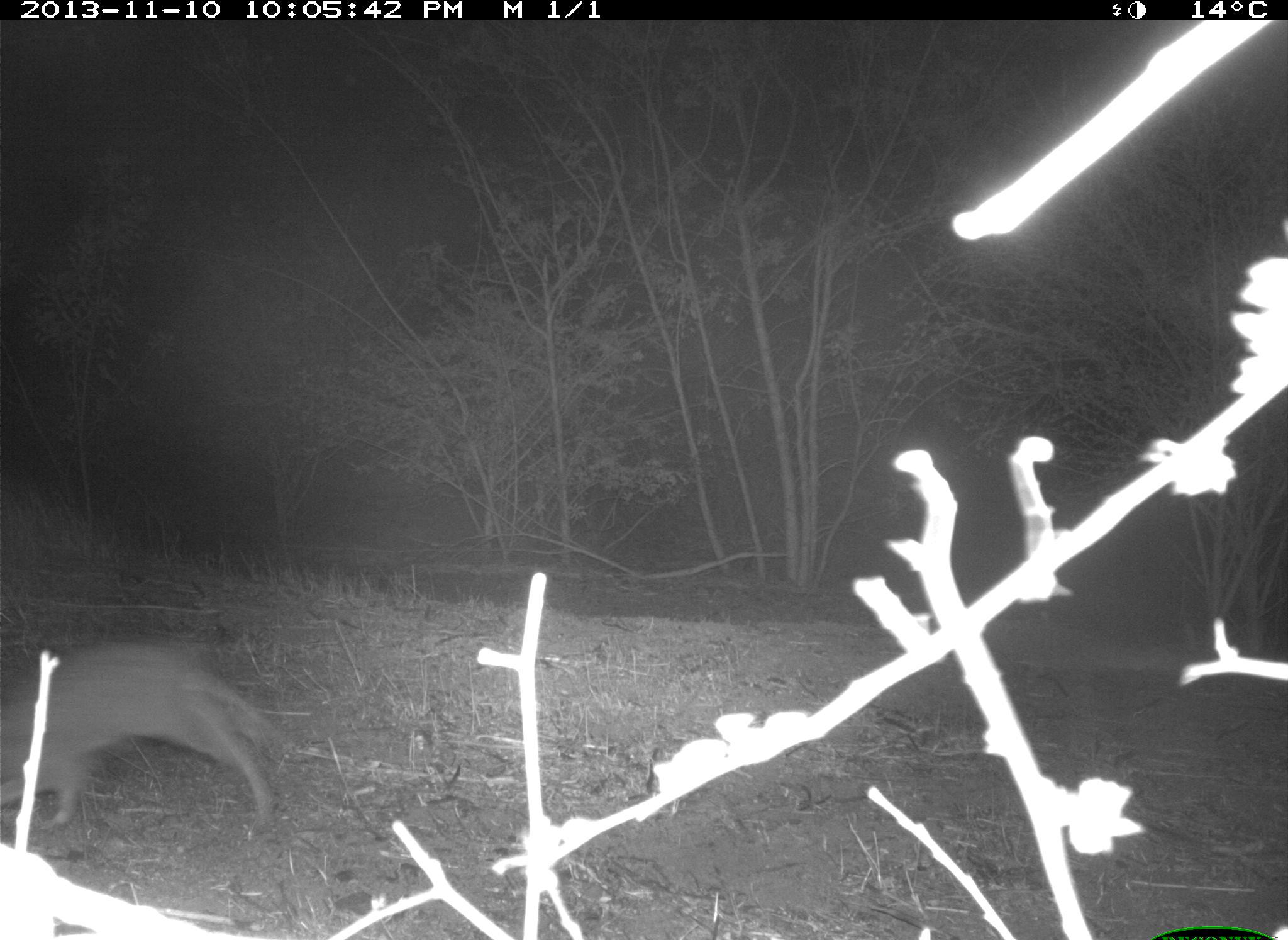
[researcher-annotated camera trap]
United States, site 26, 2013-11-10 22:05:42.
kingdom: Animalia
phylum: Chordata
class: Mammalia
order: Lagomorpha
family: Leporidae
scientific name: Leporidae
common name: rabbits and hares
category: rabbit